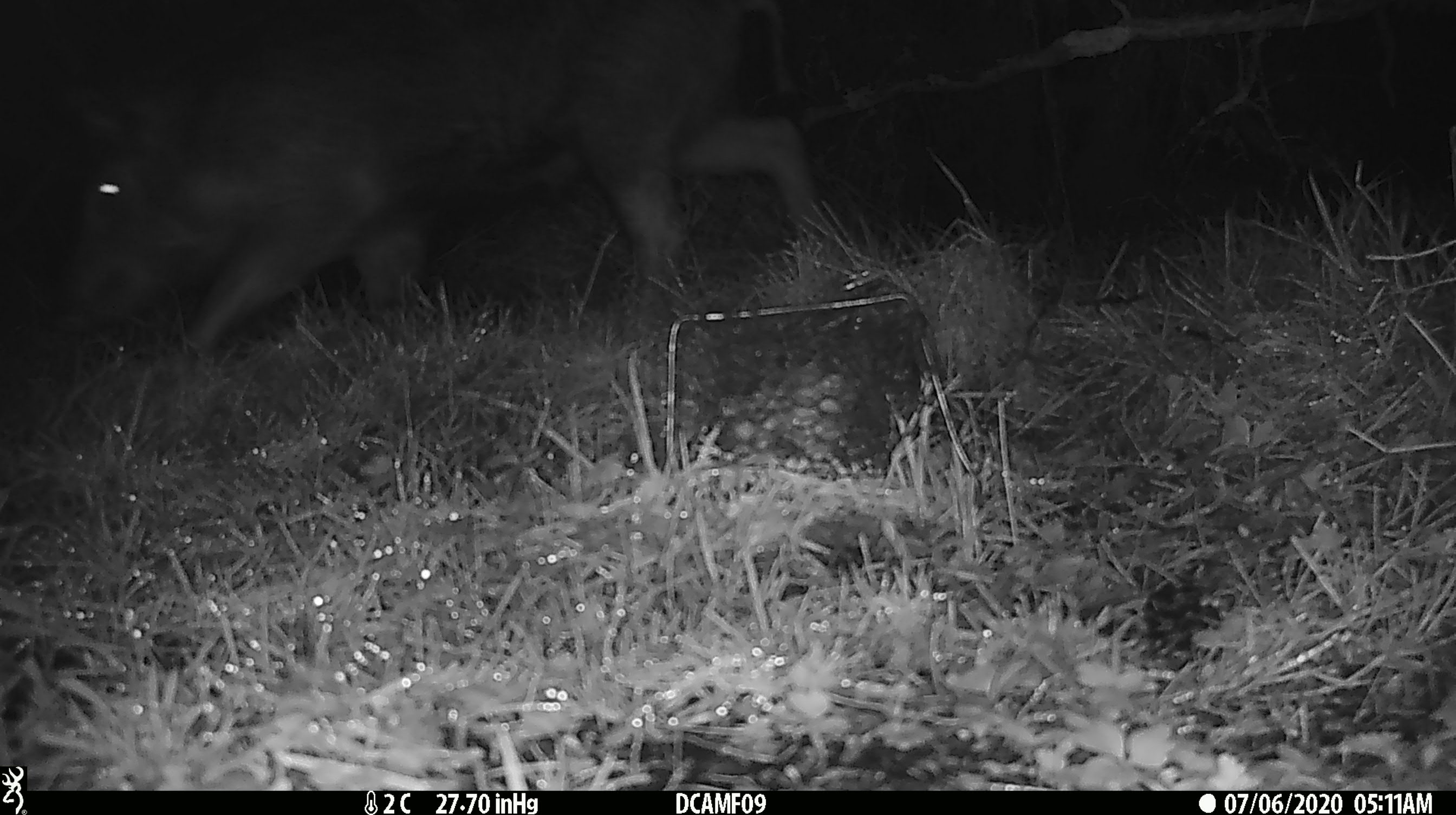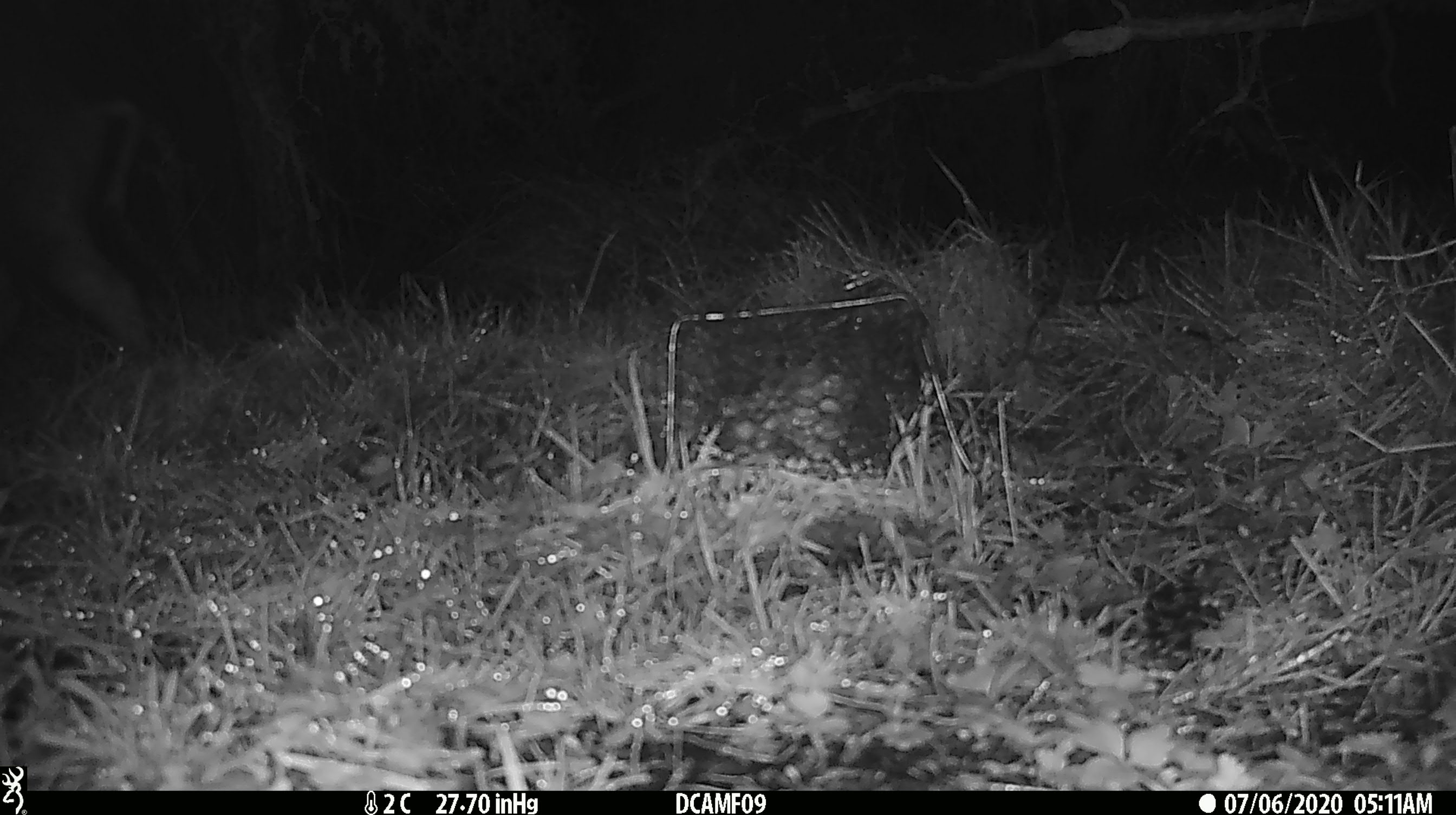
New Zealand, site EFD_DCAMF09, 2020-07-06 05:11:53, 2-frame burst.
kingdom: Animalia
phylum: Chordata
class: Mammalia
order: Artiodactyla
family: Suidae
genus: Sus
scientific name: Sus scrofa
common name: pig